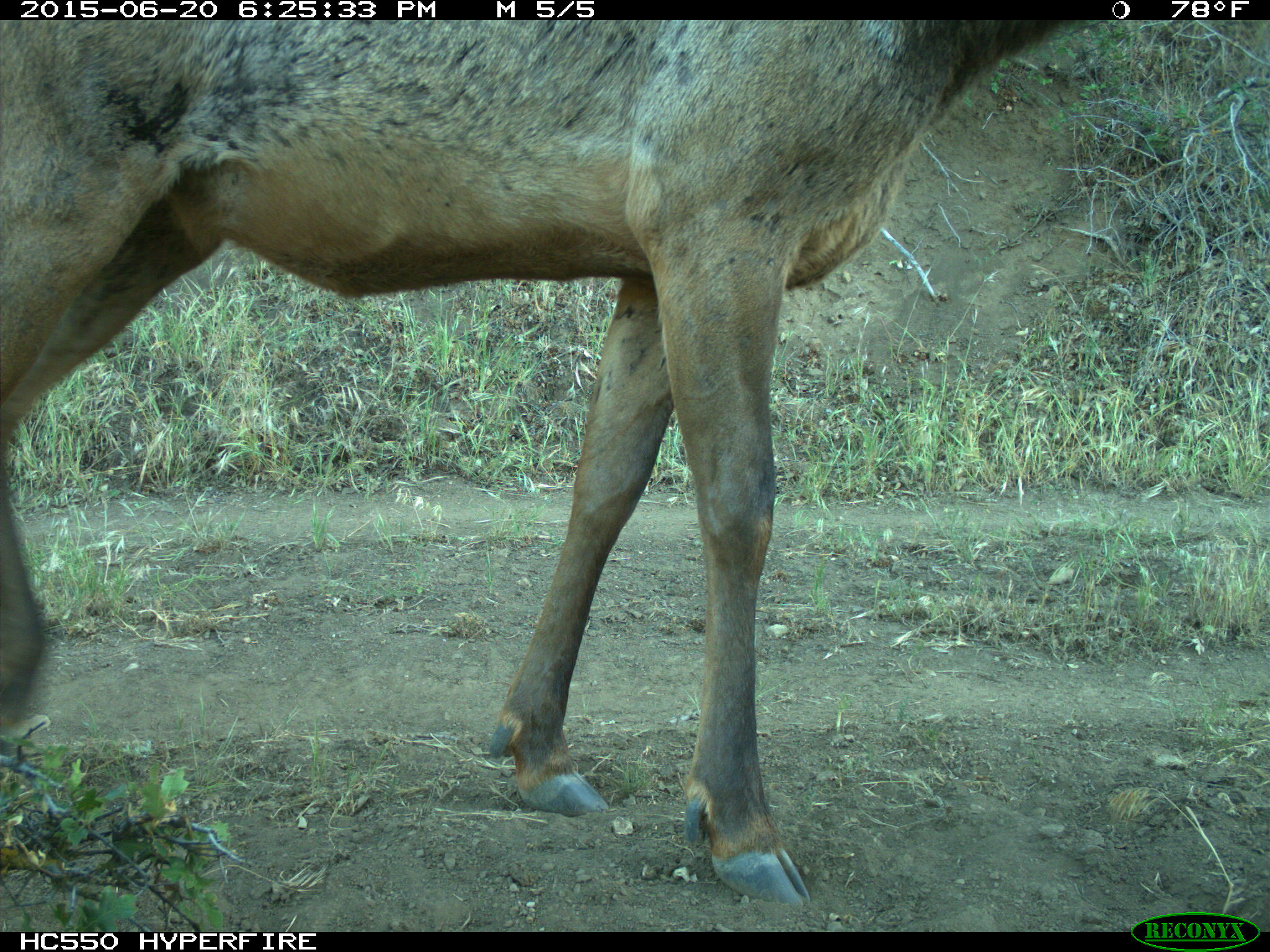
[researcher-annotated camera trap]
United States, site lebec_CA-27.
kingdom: Animalia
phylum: Chordata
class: Mammalia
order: Artiodactyla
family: Cervidae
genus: Cervus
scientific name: Cervus canadensis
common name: elk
Cervus canadensis (elk).